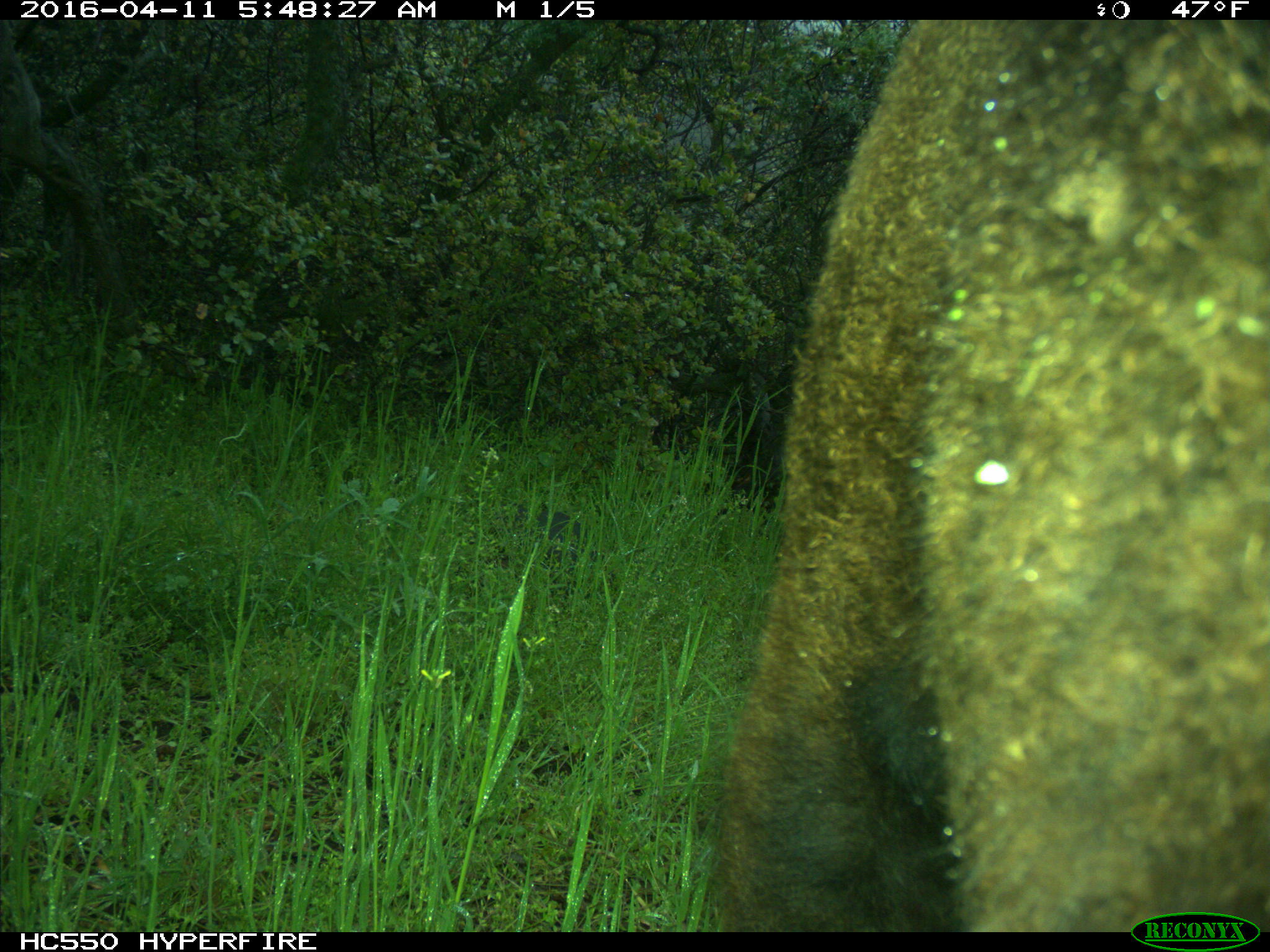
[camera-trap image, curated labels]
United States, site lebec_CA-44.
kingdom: Animalia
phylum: Chordata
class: Mammalia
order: Artiodactyla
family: Bovidae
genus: Bos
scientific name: Bos taurus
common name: domestic cow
Bos taurus (domestic cow).